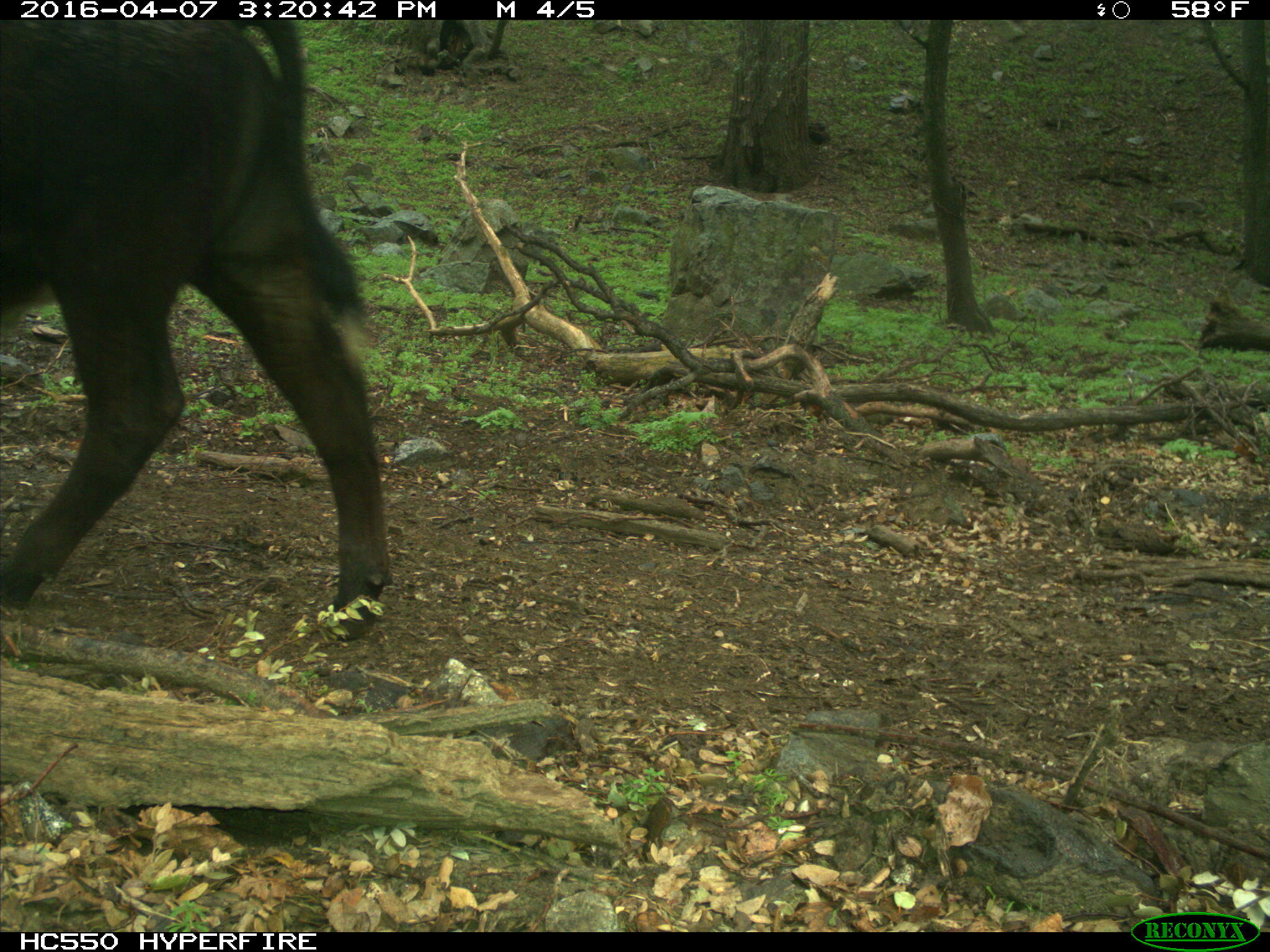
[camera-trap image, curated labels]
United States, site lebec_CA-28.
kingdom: Animalia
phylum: Chordata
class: Mammalia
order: Artiodactyla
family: Bovidae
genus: Bos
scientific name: Bos taurus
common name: domestic cow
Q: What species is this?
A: Bos taurus (domestic cow).